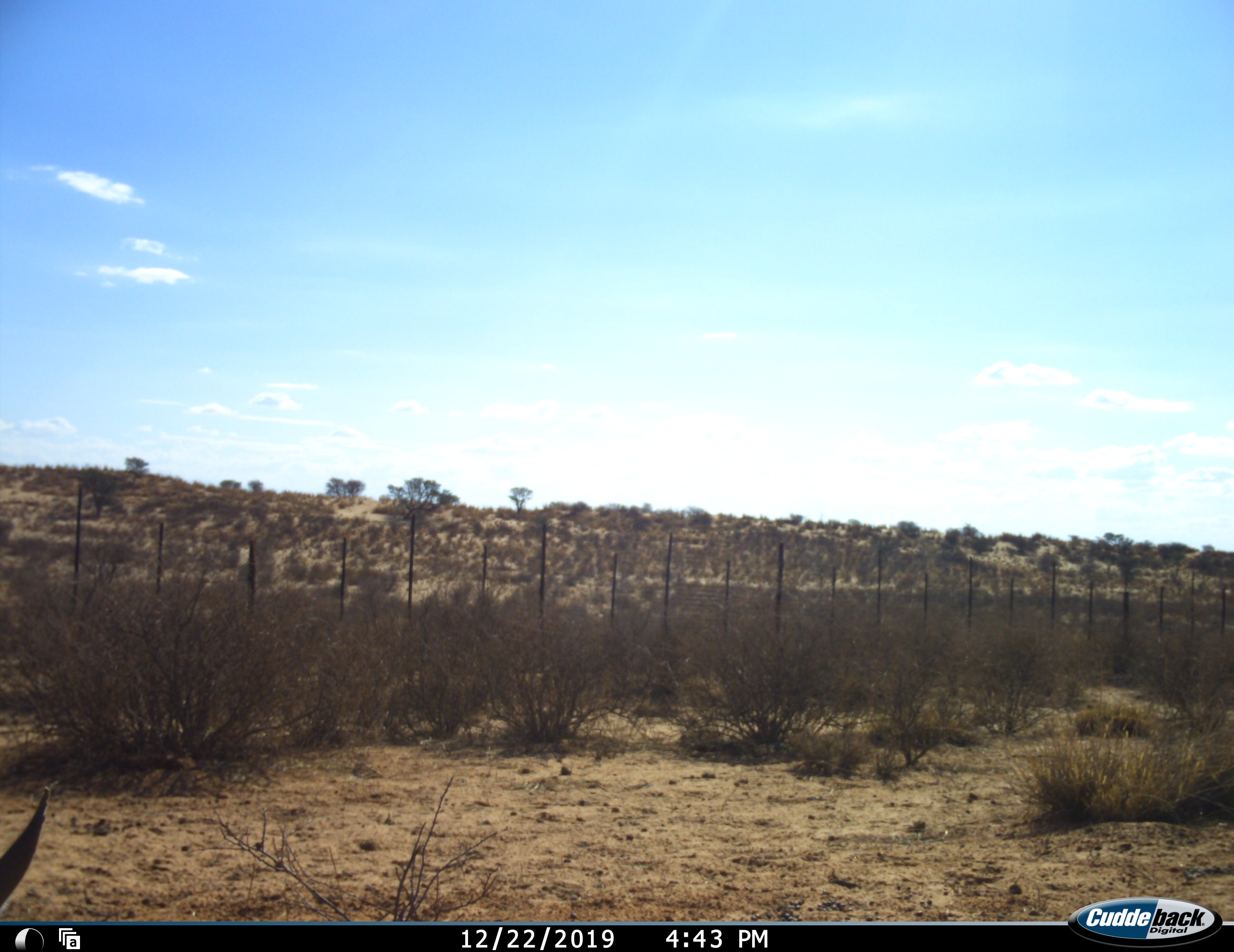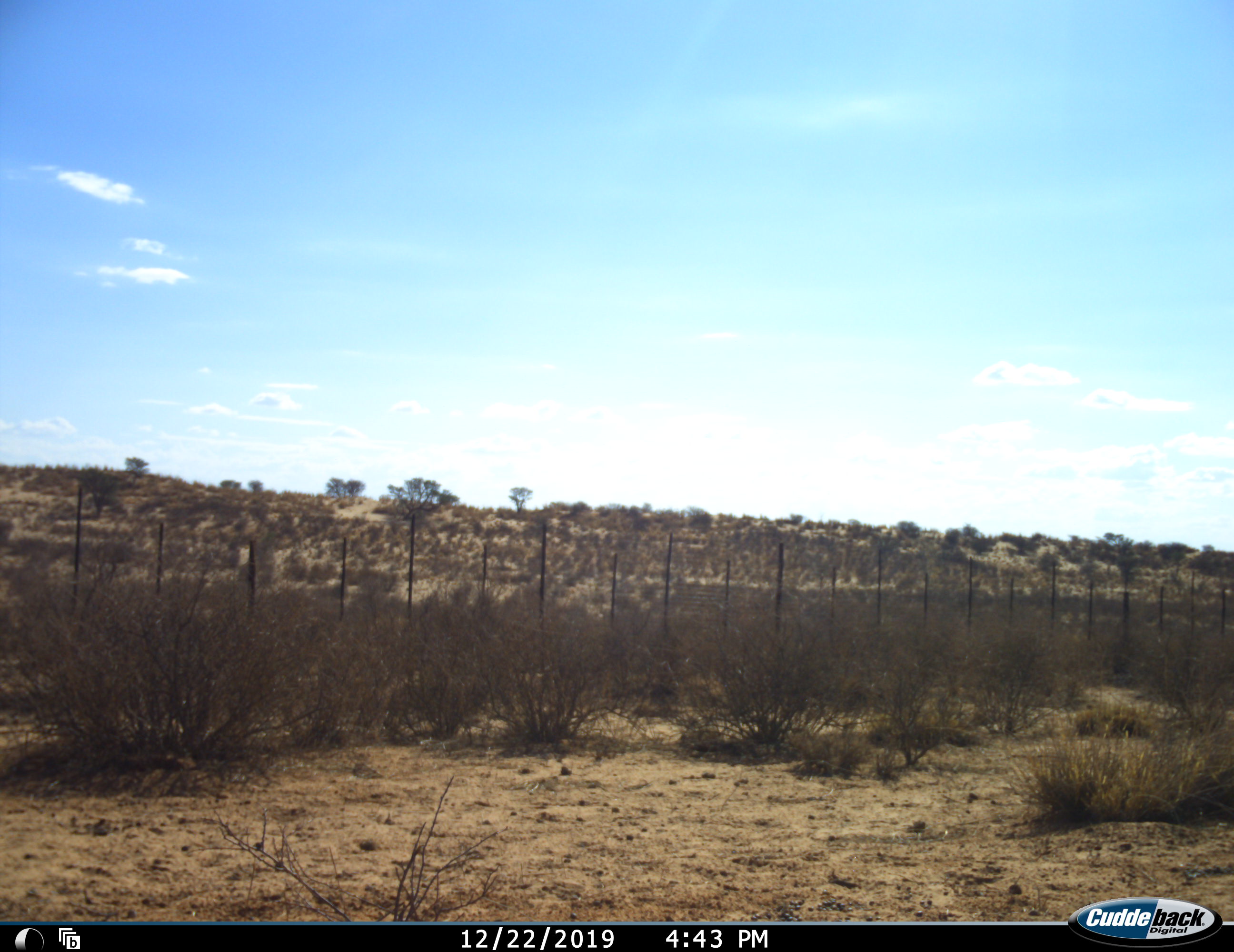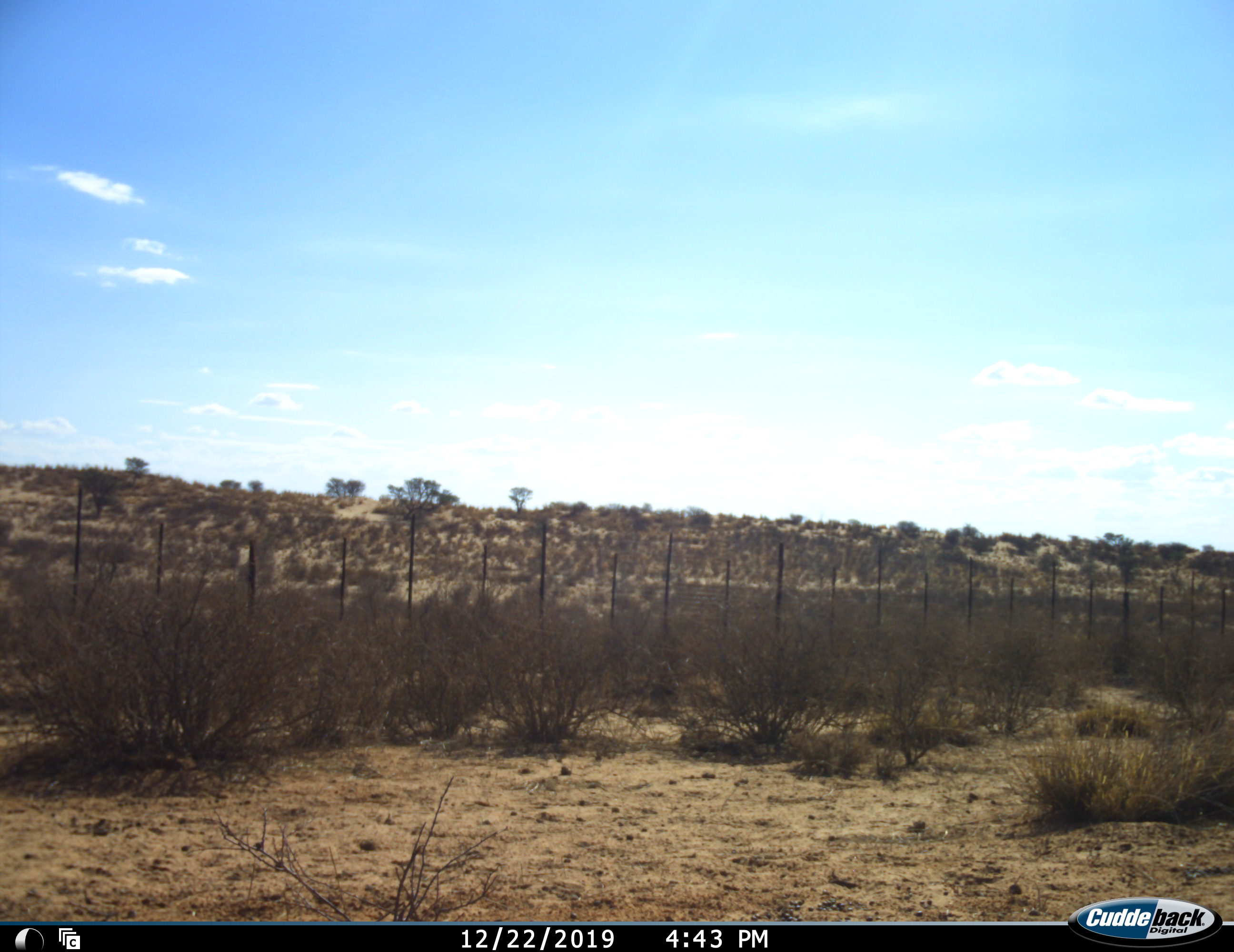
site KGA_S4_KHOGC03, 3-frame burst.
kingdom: Animalia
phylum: Chordata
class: Mammalia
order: Artiodactyla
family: Bovidae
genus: Antidorcas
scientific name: Antidorcas marsupialis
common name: springbok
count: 1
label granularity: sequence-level